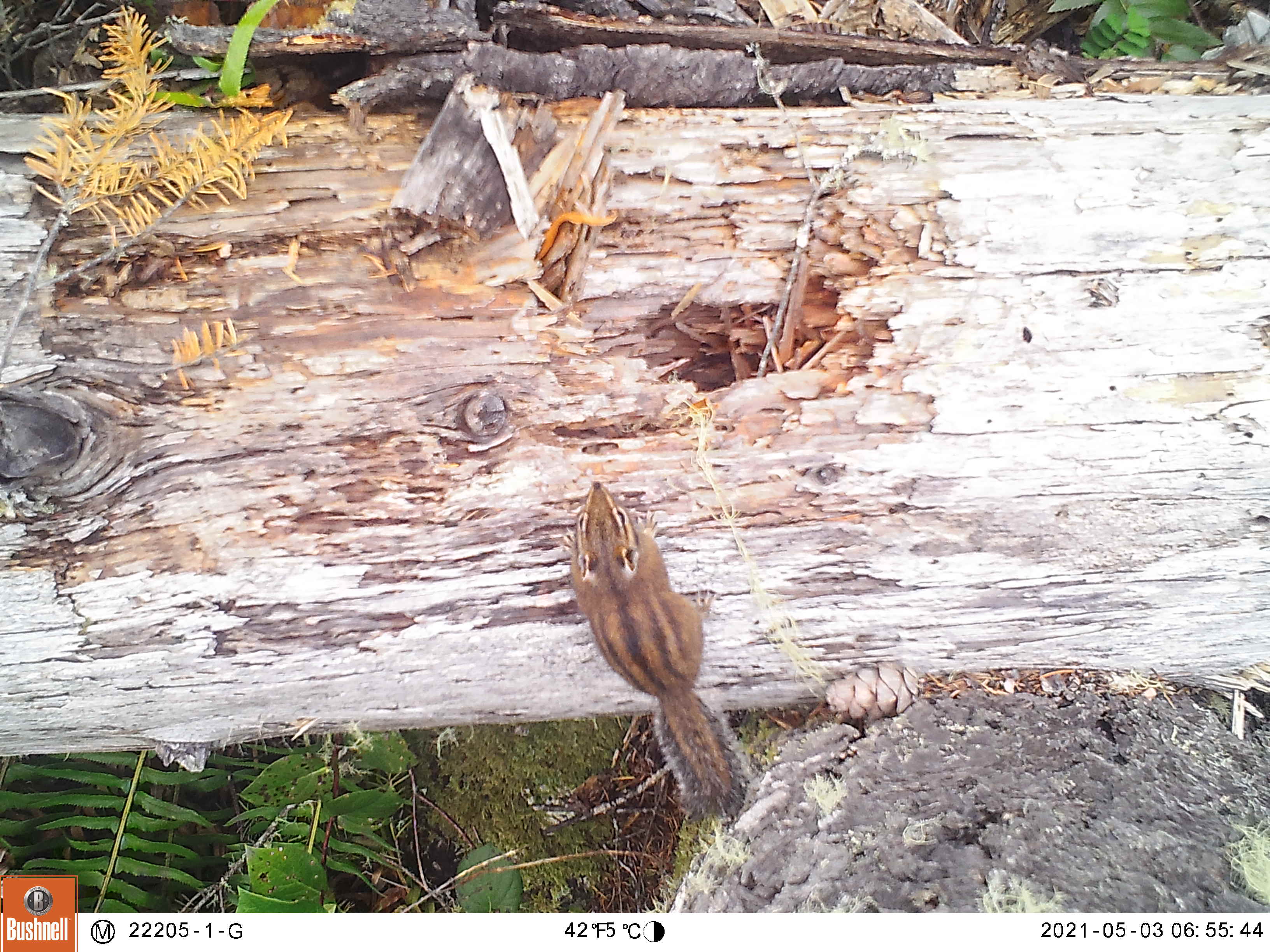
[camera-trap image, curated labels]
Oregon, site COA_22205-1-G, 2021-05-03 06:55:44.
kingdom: Animalia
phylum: Chordata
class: Mammalia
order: Rodentia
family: Sciuridae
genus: Neotamias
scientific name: Neotamias townsendii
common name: townsend's chipmunk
Townsend's chipmunk (Neotamias townsendii).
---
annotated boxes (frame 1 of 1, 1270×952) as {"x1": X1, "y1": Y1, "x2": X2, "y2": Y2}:
townsend's chipmunk: {"x1": 537, "y1": 460, "x2": 772, "y2": 853}